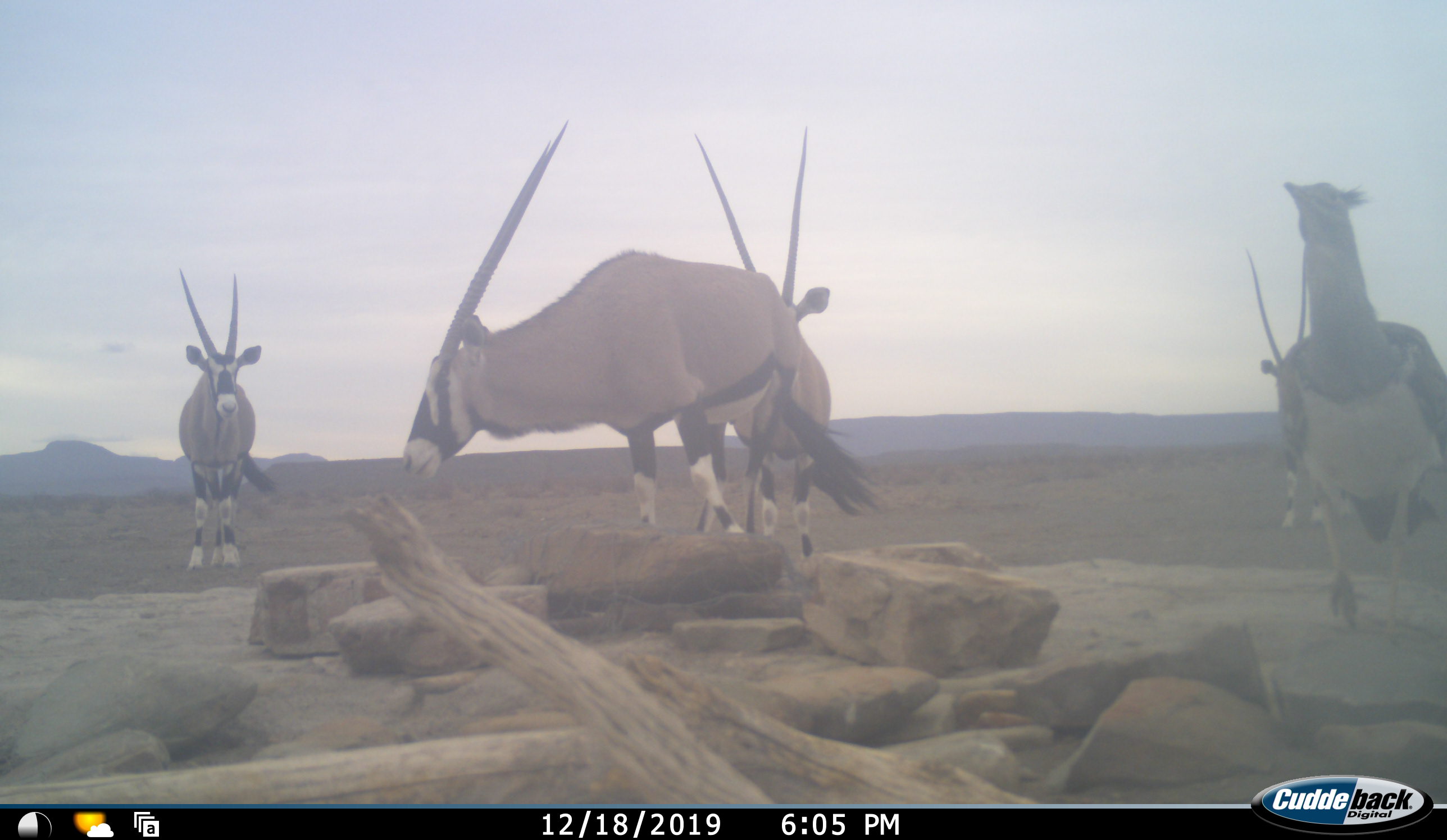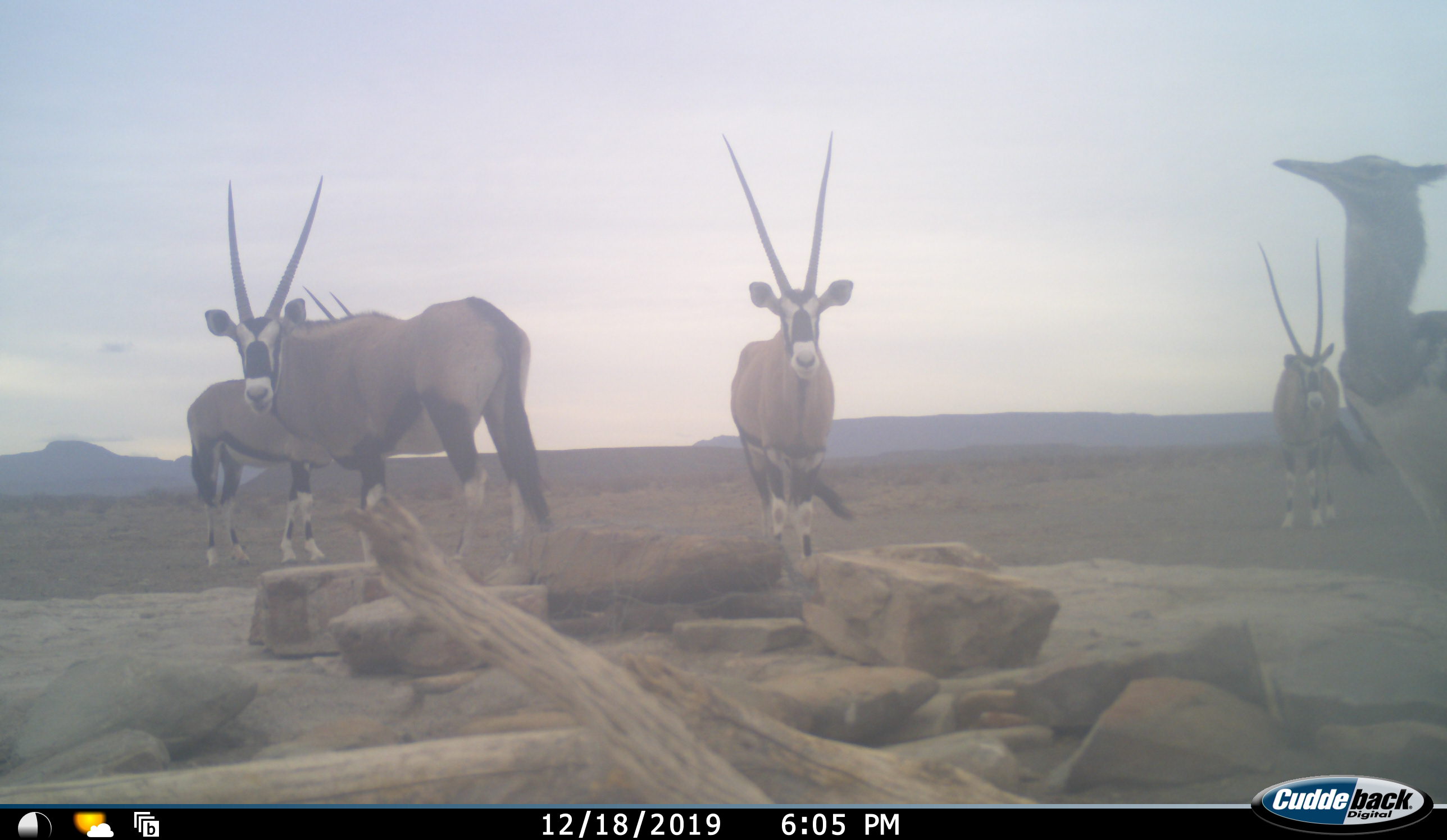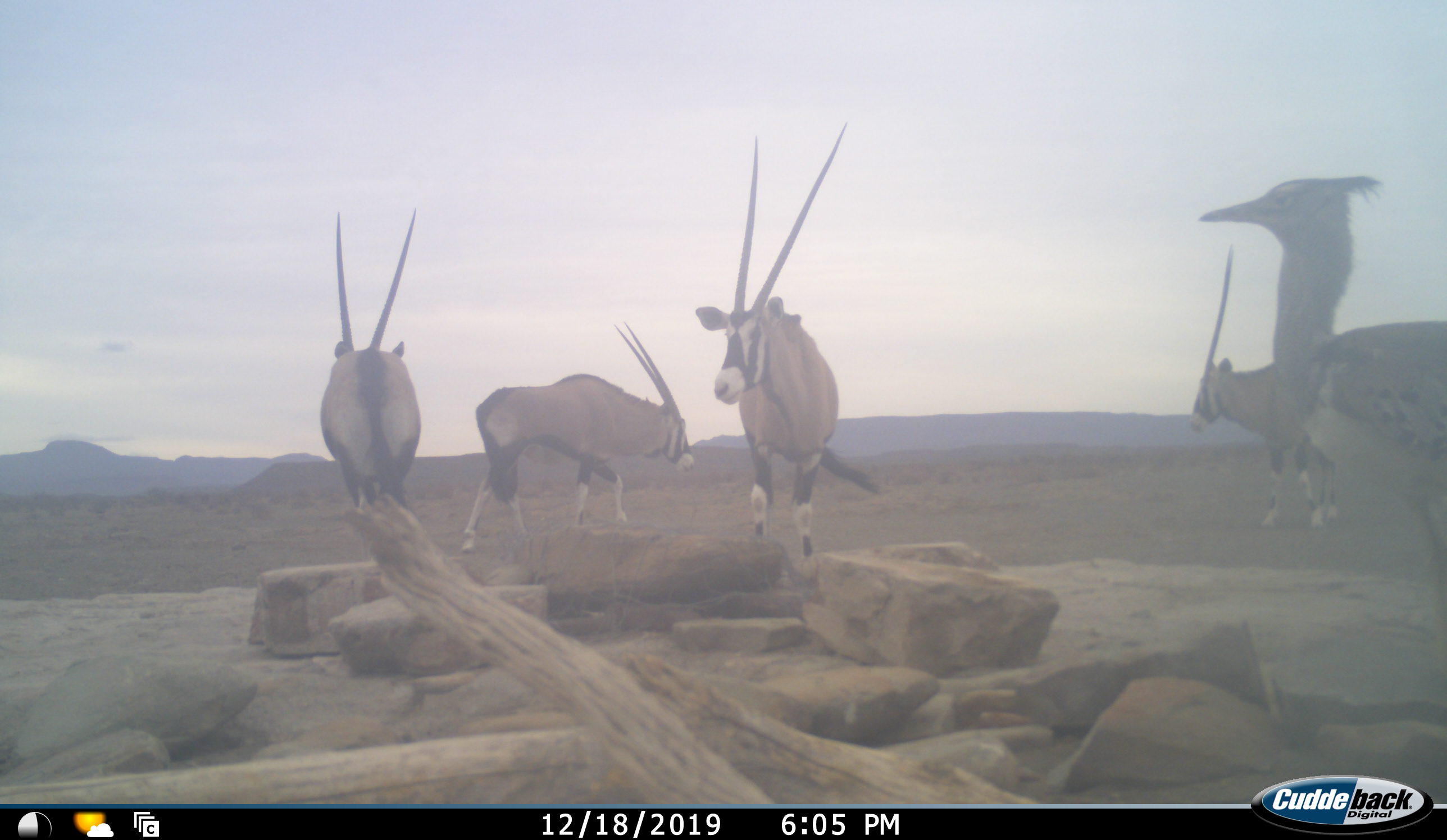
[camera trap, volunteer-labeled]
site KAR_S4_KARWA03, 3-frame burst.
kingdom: Animalia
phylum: Chordata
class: Aves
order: Otidiformes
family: Otididae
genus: Ardeotis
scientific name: Ardeotis kori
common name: kori bustard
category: bustardkori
Bustardkori (kori bustard) (Ardeotis kori), count 1. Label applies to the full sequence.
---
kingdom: Animalia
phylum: Chordata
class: Mammalia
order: Artiodactyla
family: Bovidae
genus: Oryx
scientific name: Oryx gazella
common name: gemsbok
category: oryx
Oryx (gemsbok) (Oryx gazella), count 4. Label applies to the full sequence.